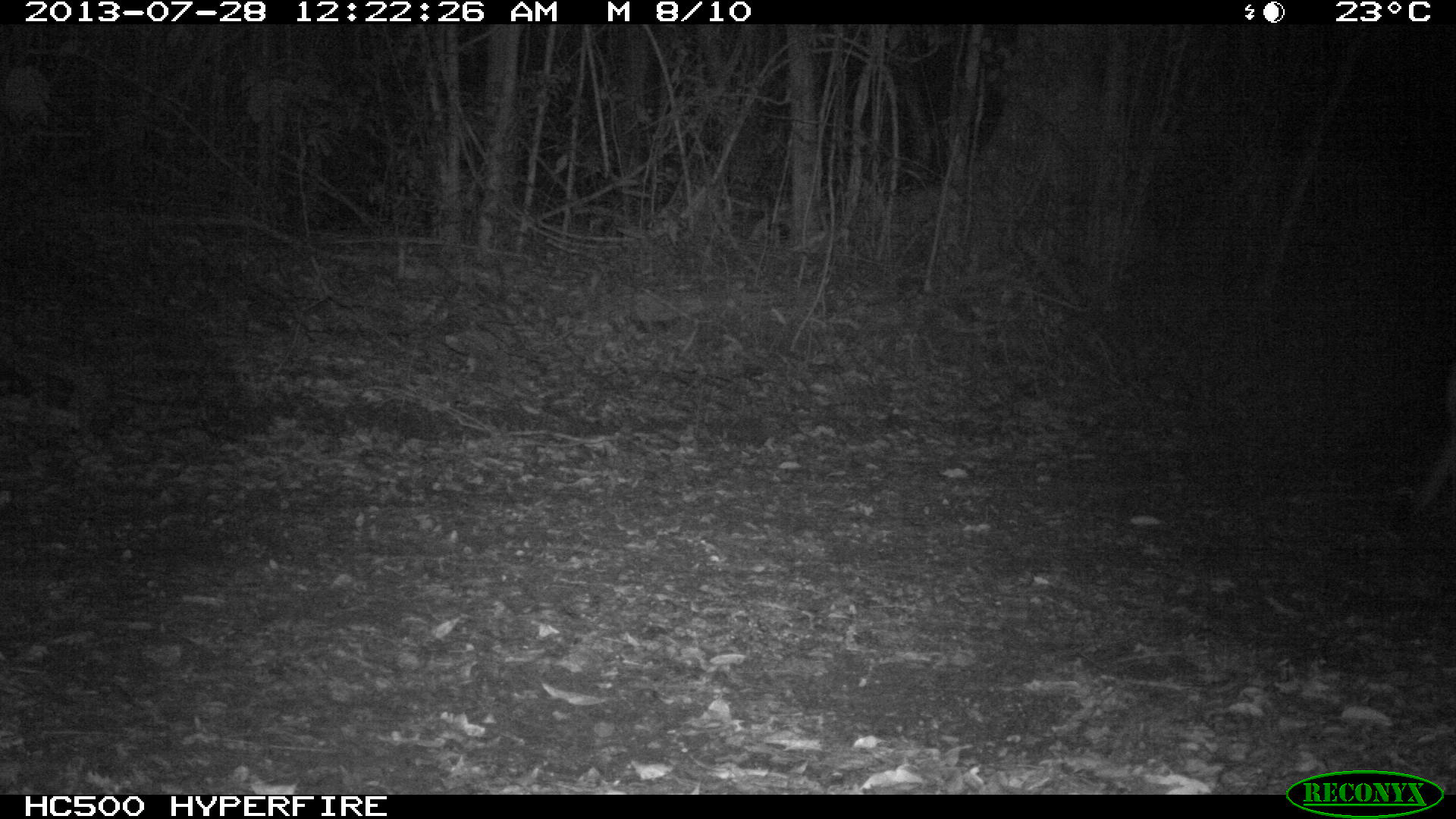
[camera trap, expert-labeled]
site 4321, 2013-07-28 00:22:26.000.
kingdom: Animalia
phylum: Chordata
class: Mammalia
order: Carnivora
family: Felidae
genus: Puma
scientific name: Puma concolor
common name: mountain lion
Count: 1.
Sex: male.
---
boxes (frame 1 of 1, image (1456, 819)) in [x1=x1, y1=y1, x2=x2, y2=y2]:
puma concolor: [x1=1409, y1=358, x2=1456, y2=519]